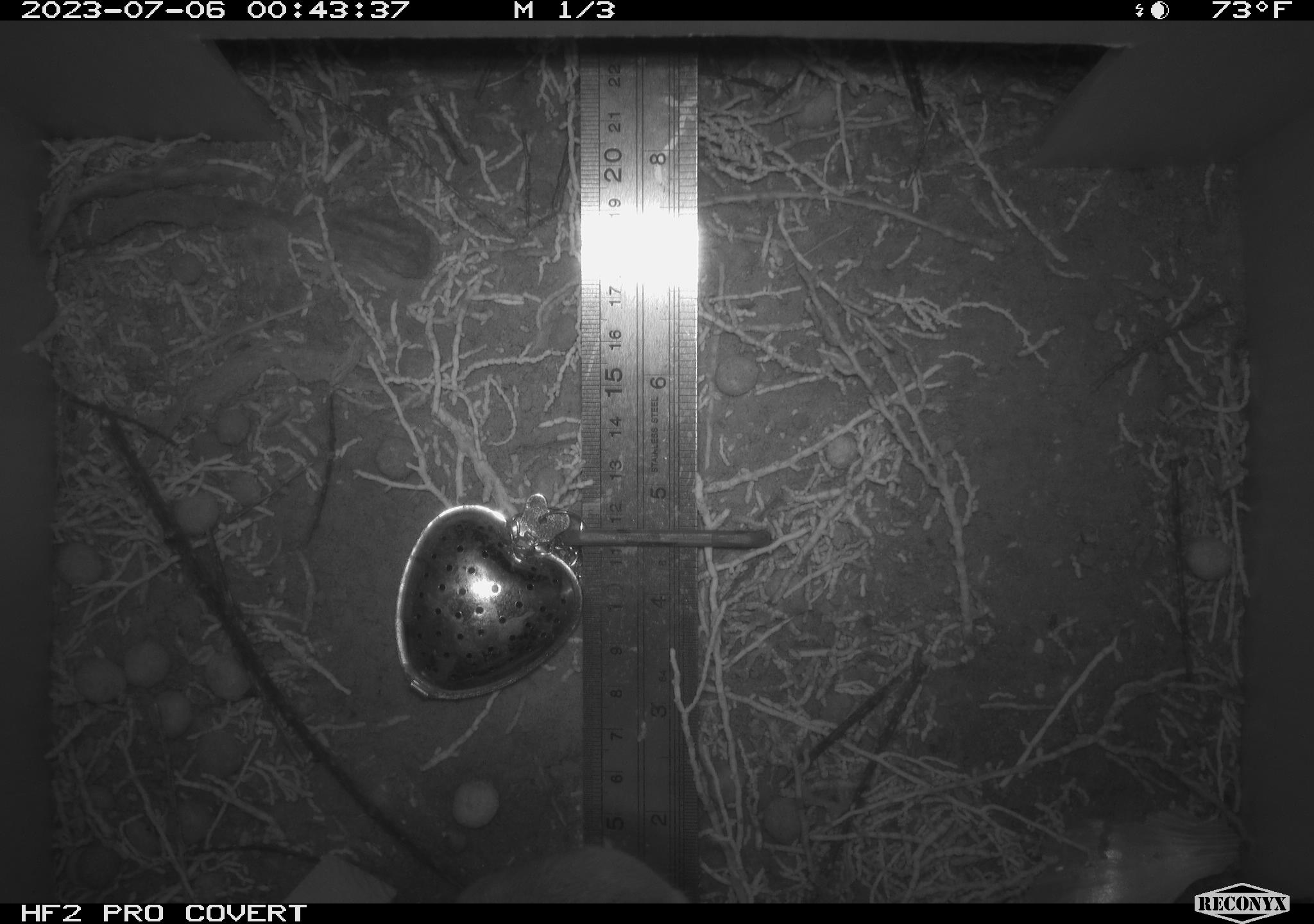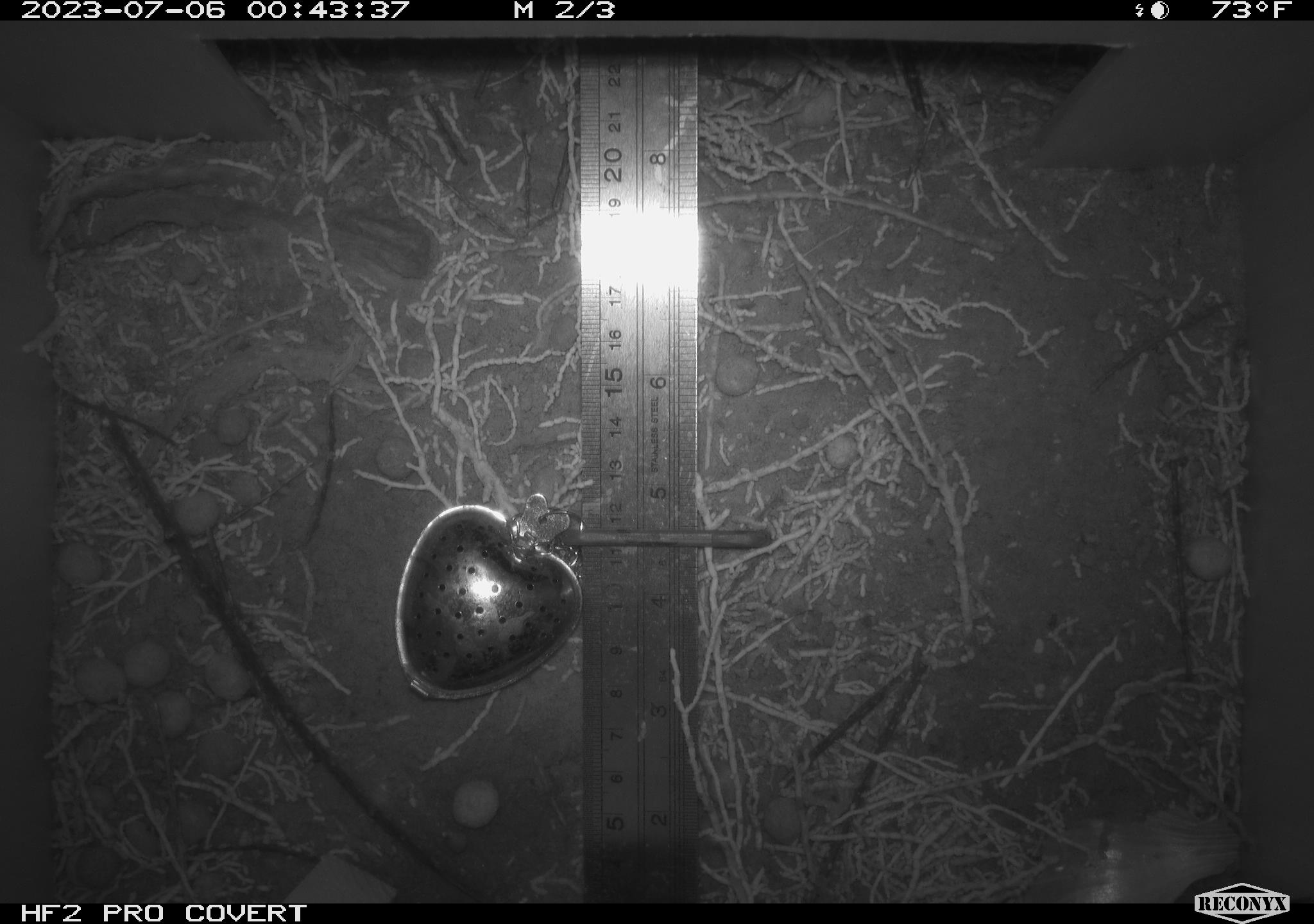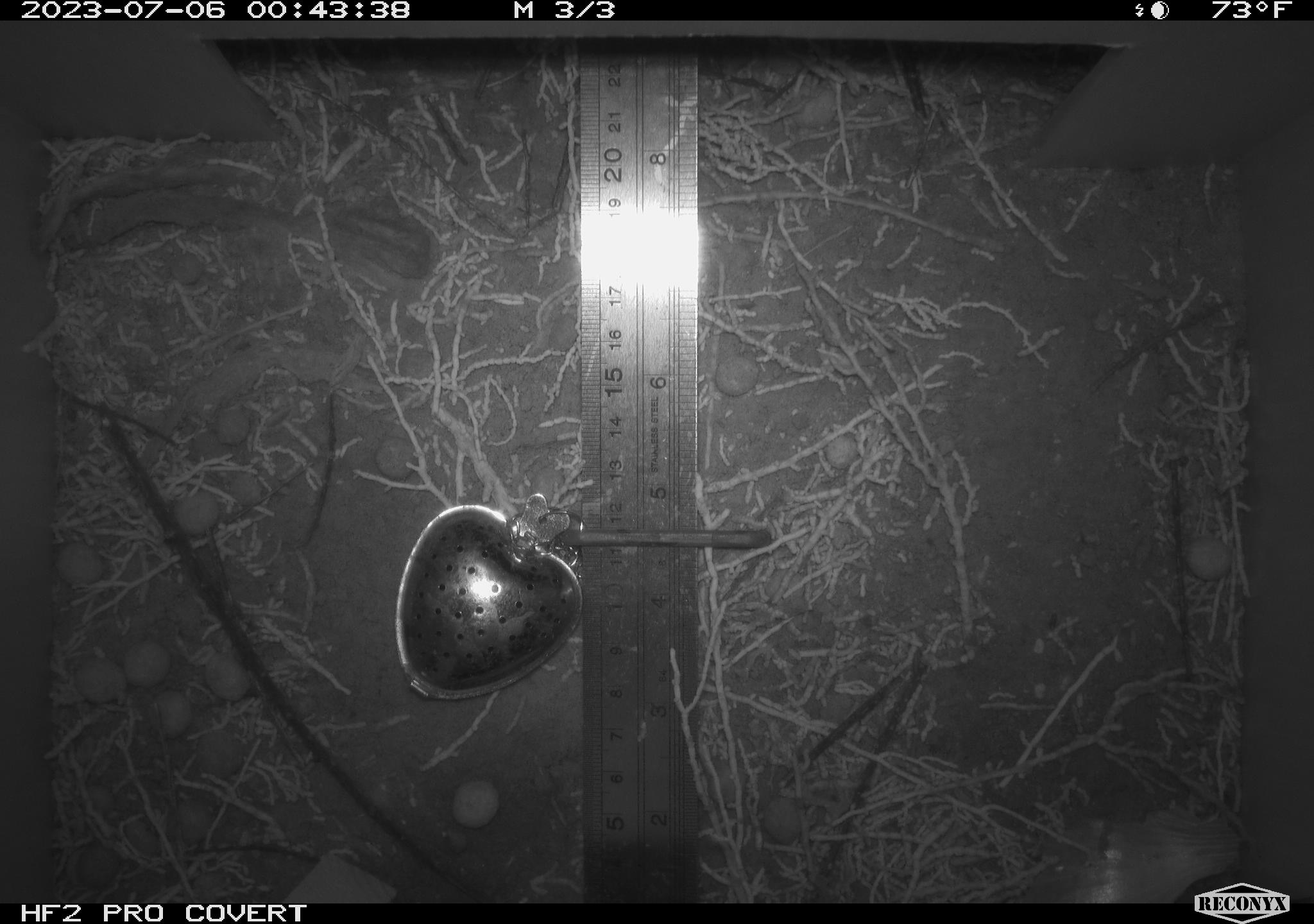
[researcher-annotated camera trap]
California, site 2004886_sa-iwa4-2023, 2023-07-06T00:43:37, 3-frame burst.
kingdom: Animalia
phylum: Chordata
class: Mammalia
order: Rodentia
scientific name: Rodentia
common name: mouse species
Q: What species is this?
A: Mouse species (Rodentia).